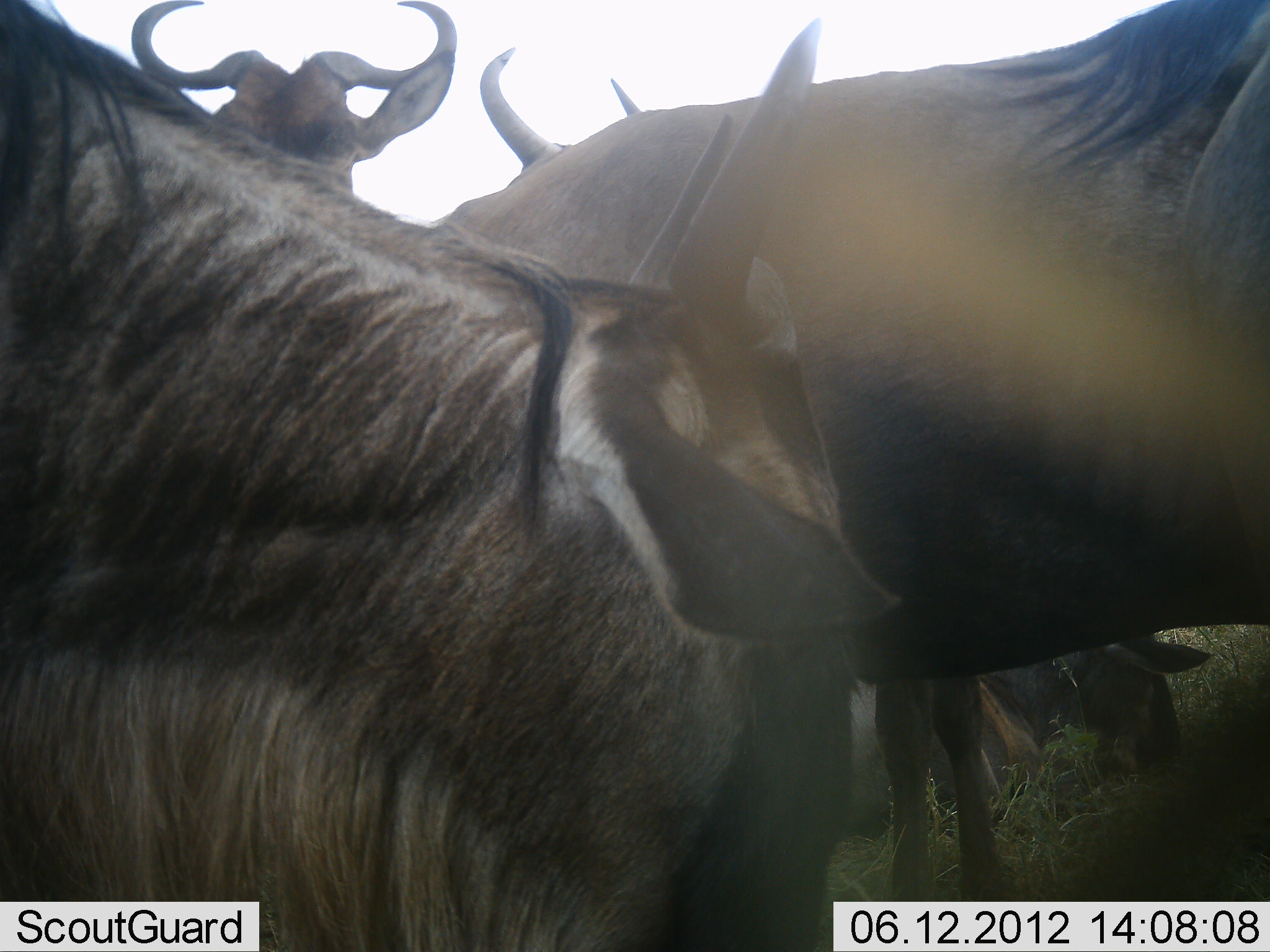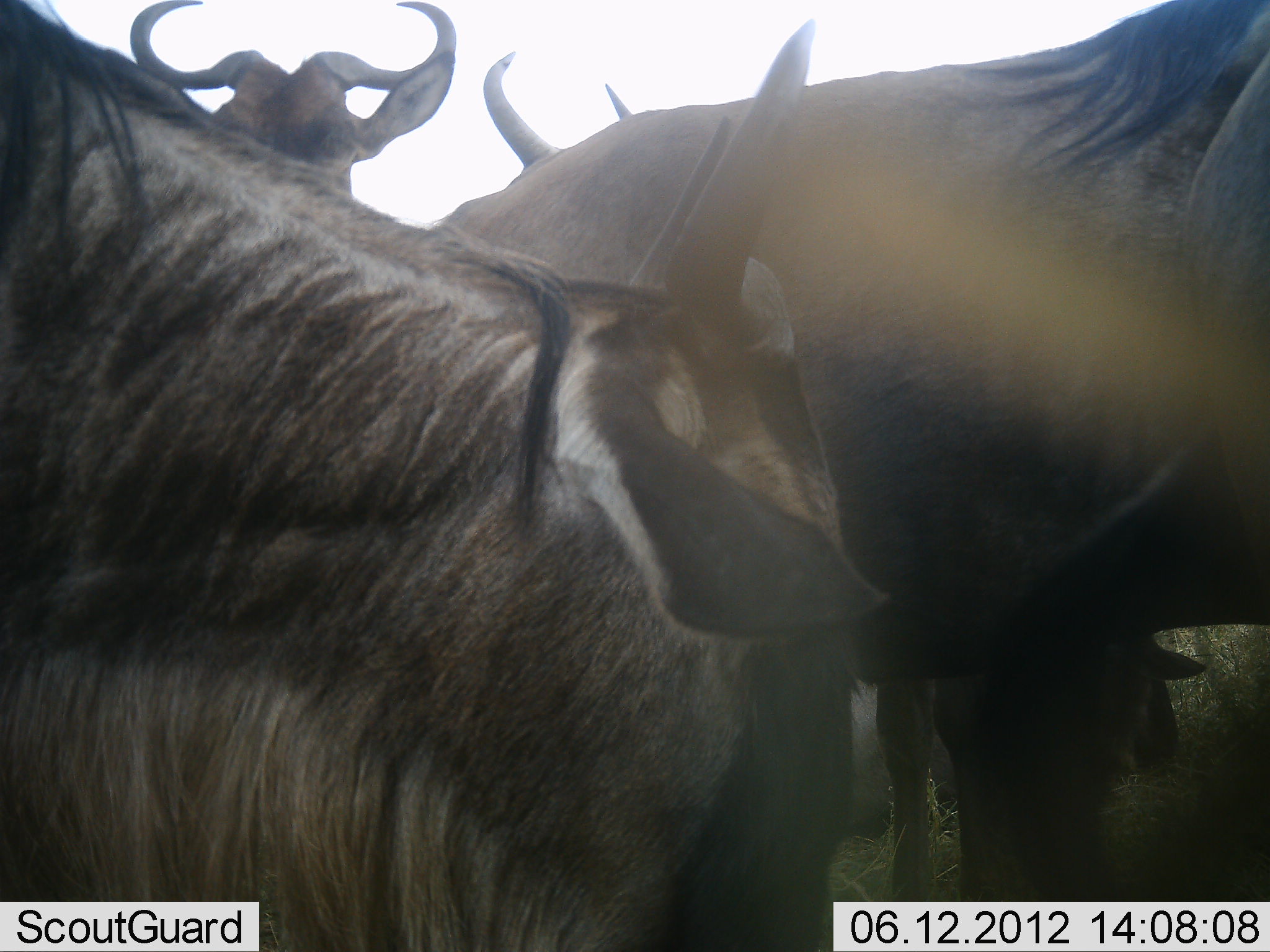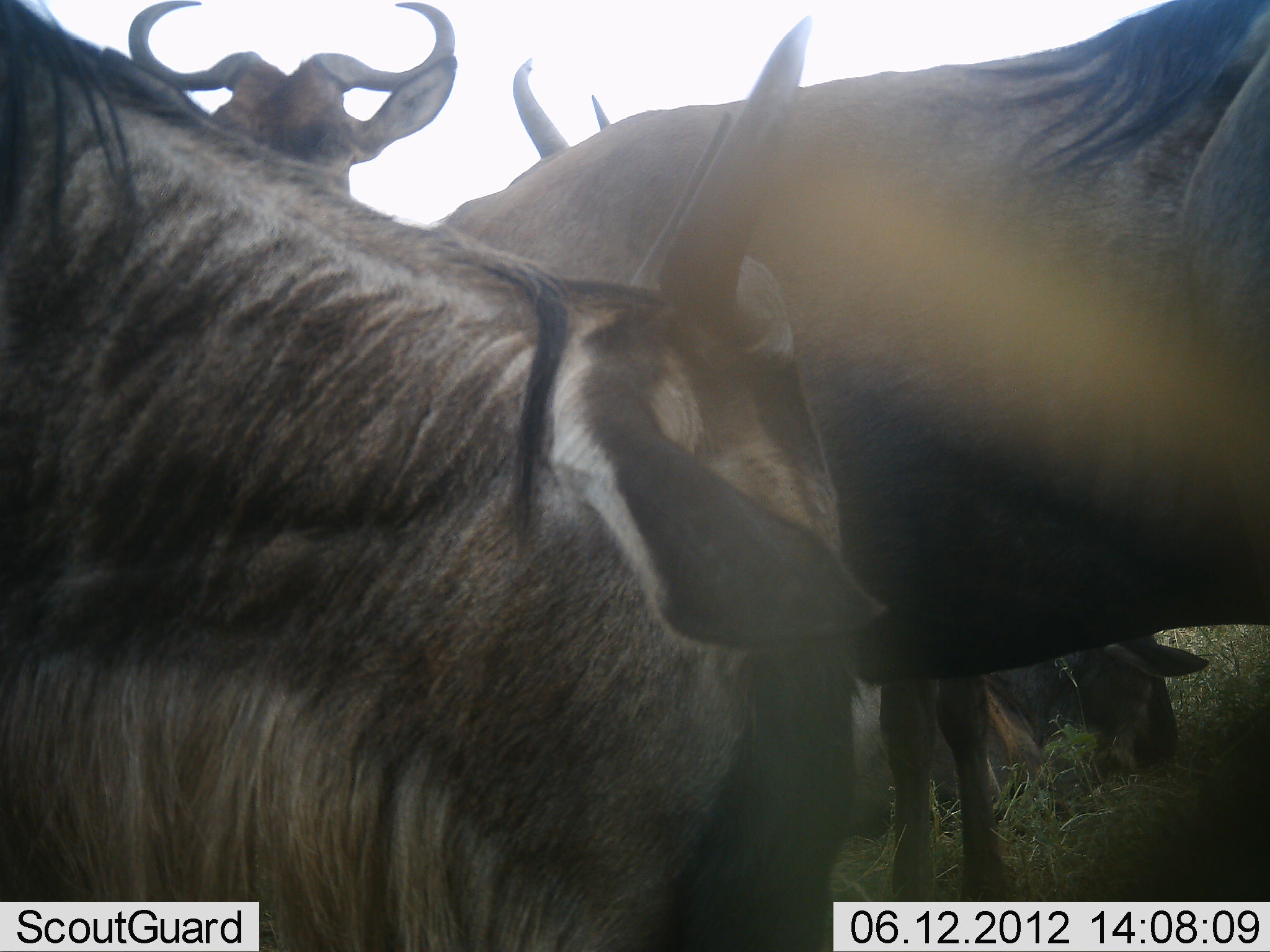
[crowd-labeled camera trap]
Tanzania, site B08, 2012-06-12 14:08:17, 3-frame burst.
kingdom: Animalia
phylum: Chordata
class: Mammalia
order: Artiodactyla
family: Bovidae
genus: Connochaetes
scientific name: Connochaetes taurinus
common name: blue wildebeest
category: wildebeest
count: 5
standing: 100%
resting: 40%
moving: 0%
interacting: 10%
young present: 10%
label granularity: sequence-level